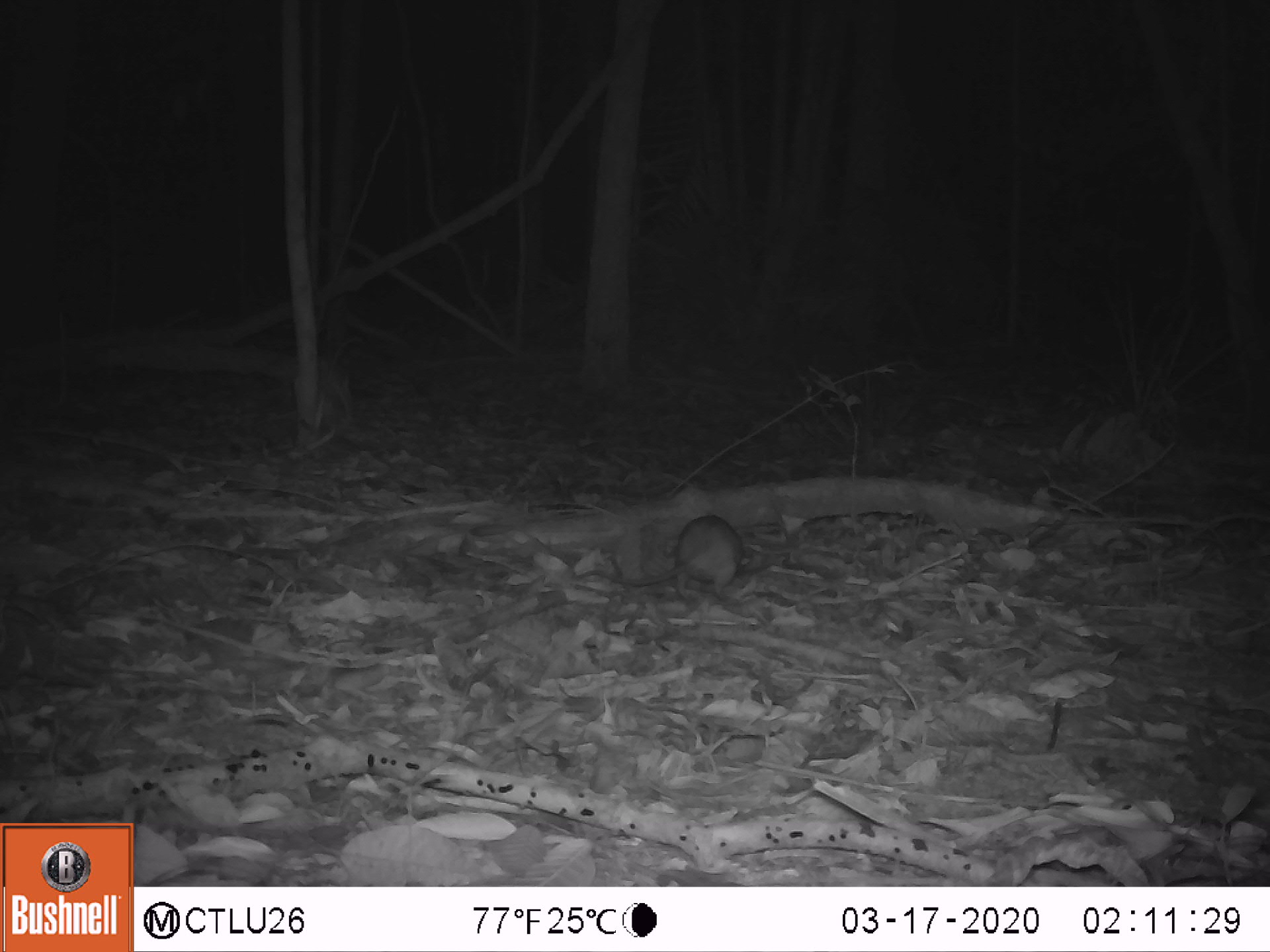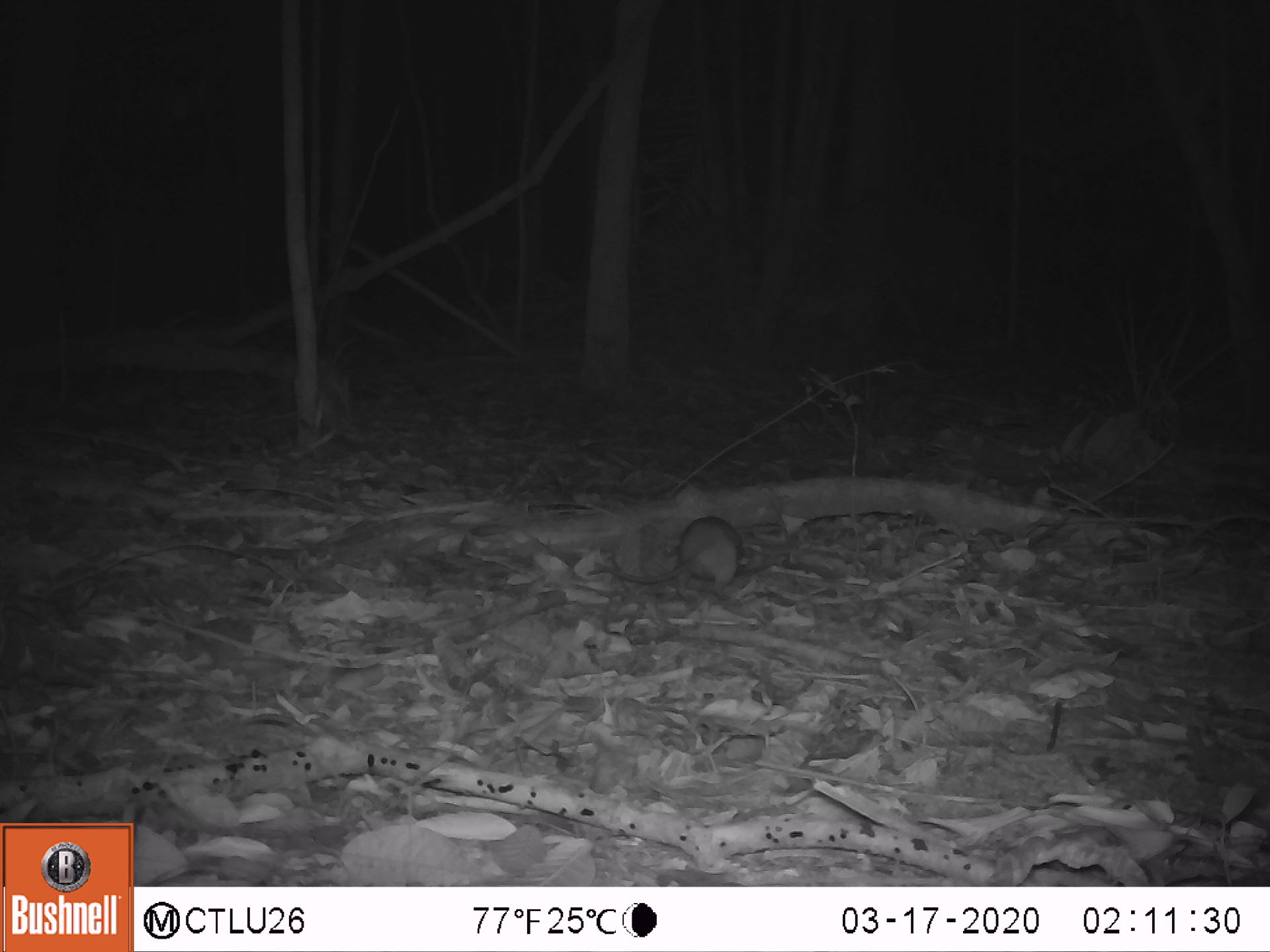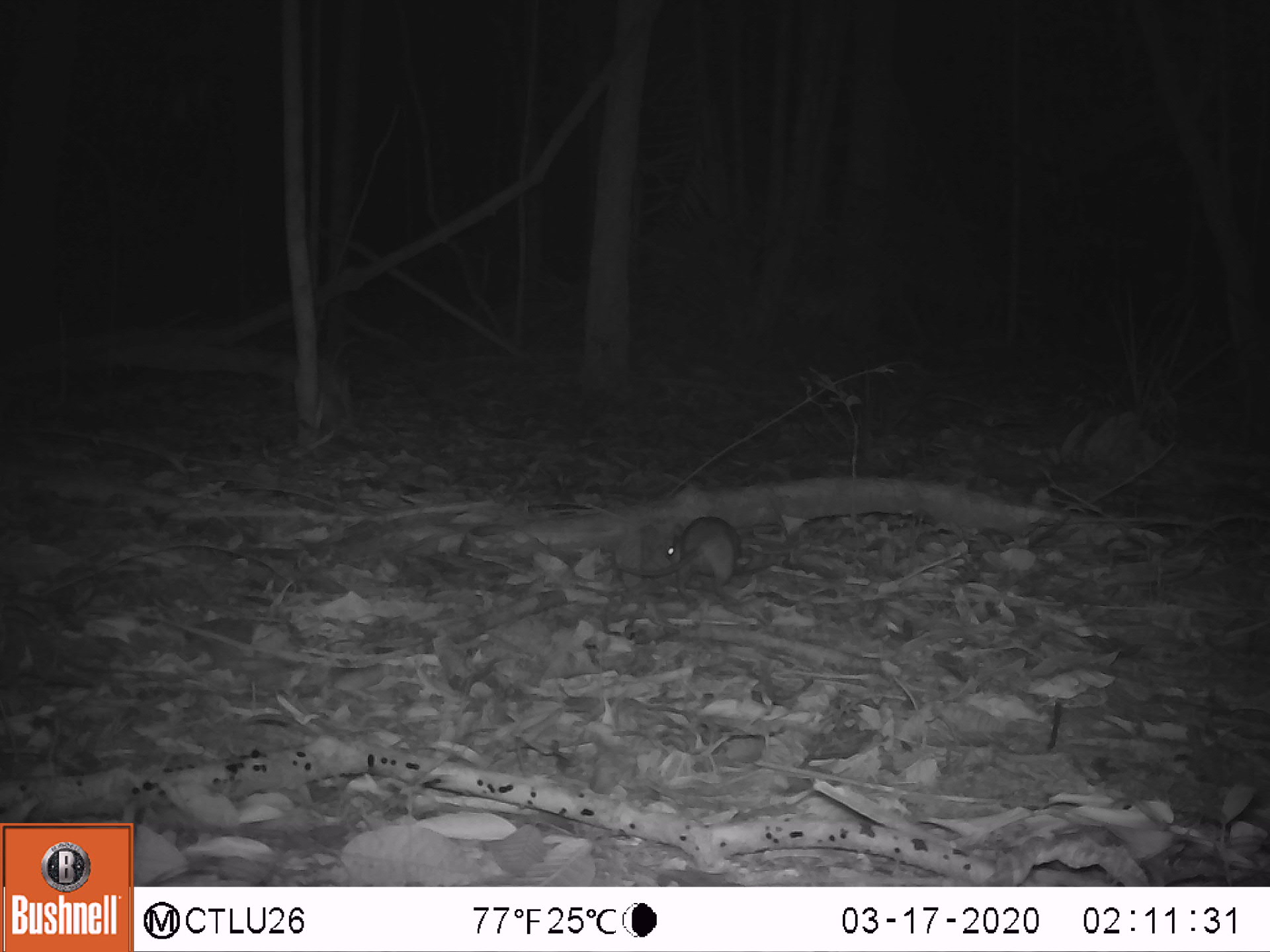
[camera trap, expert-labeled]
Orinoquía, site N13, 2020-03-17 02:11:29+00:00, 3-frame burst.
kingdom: Animalia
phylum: Chordata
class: Mammalia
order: Rodentia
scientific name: Rodentia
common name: rodent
Rodent (Rodentia).